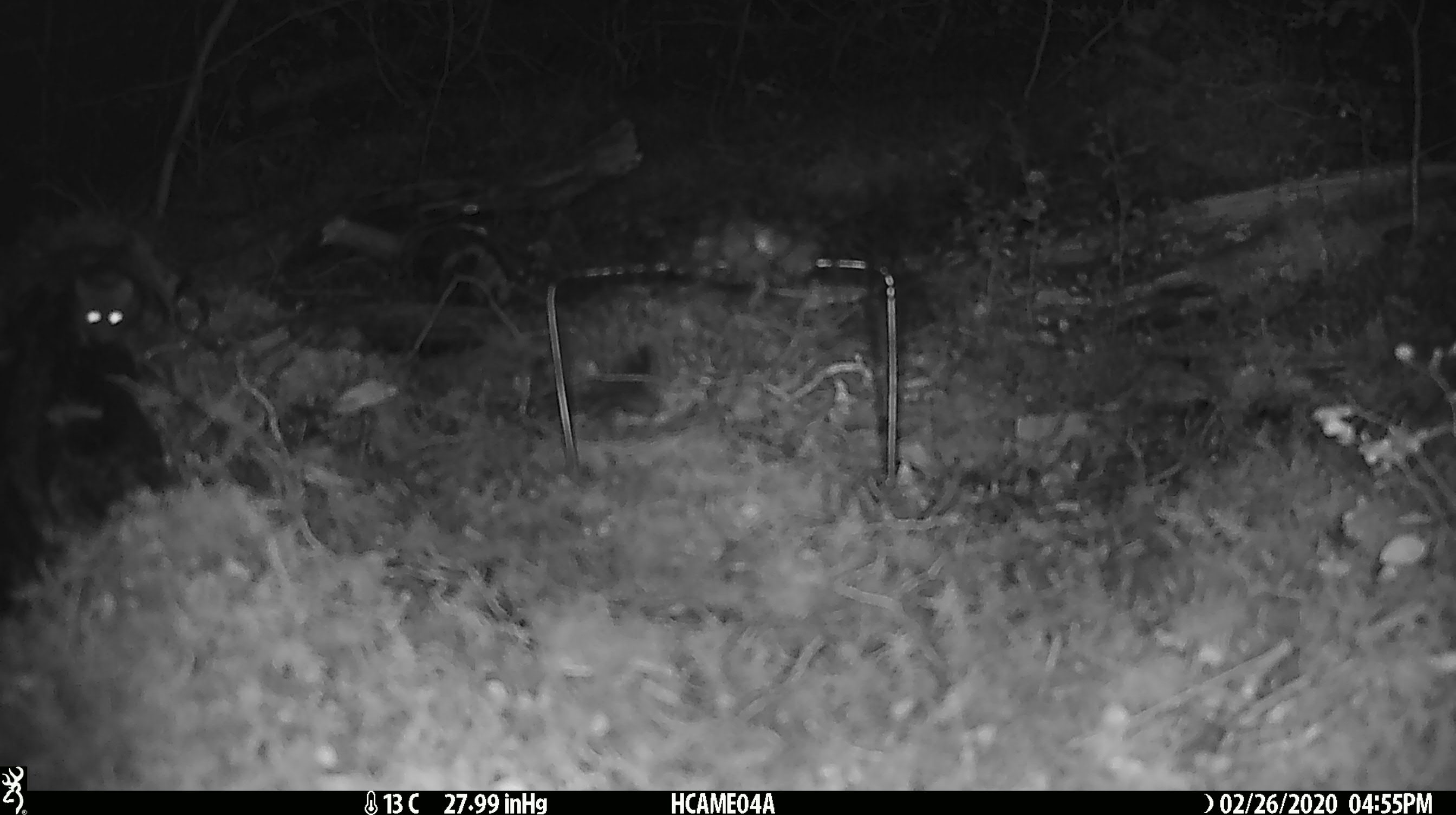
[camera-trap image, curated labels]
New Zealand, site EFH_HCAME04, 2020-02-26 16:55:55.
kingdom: Animalia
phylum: Chordata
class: Mammalia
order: Rodentia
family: Muridae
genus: Mus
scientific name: Mus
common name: mouse